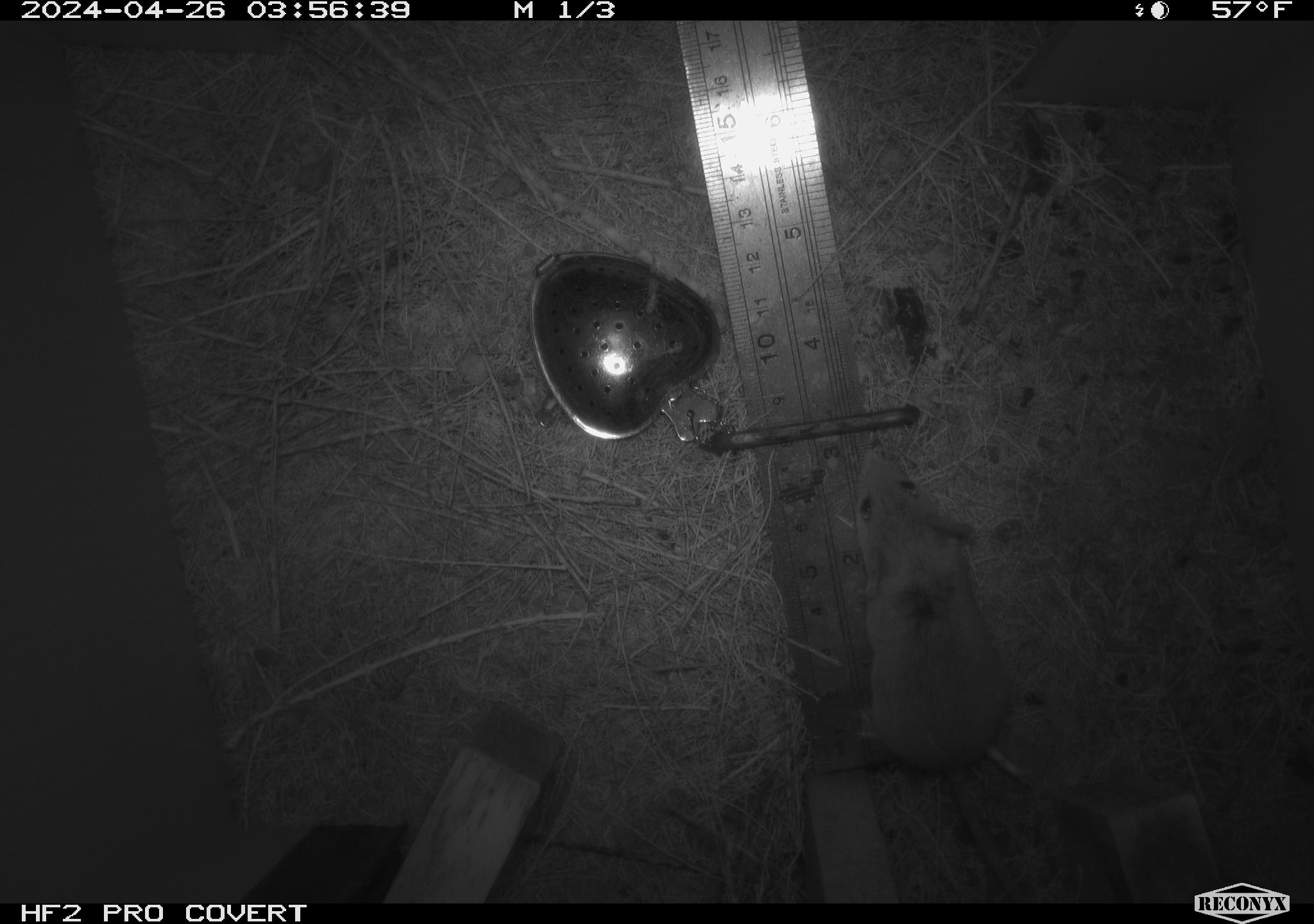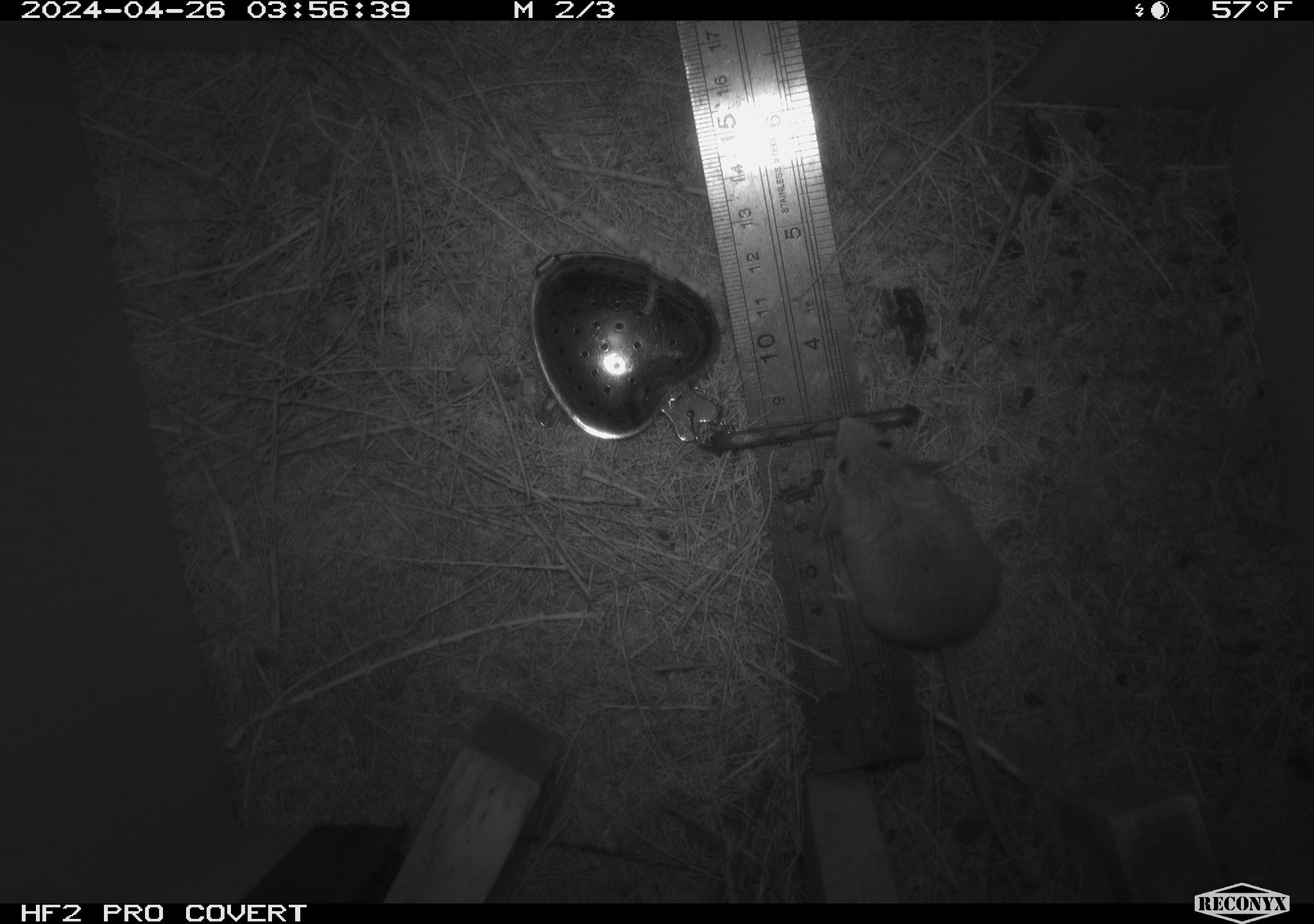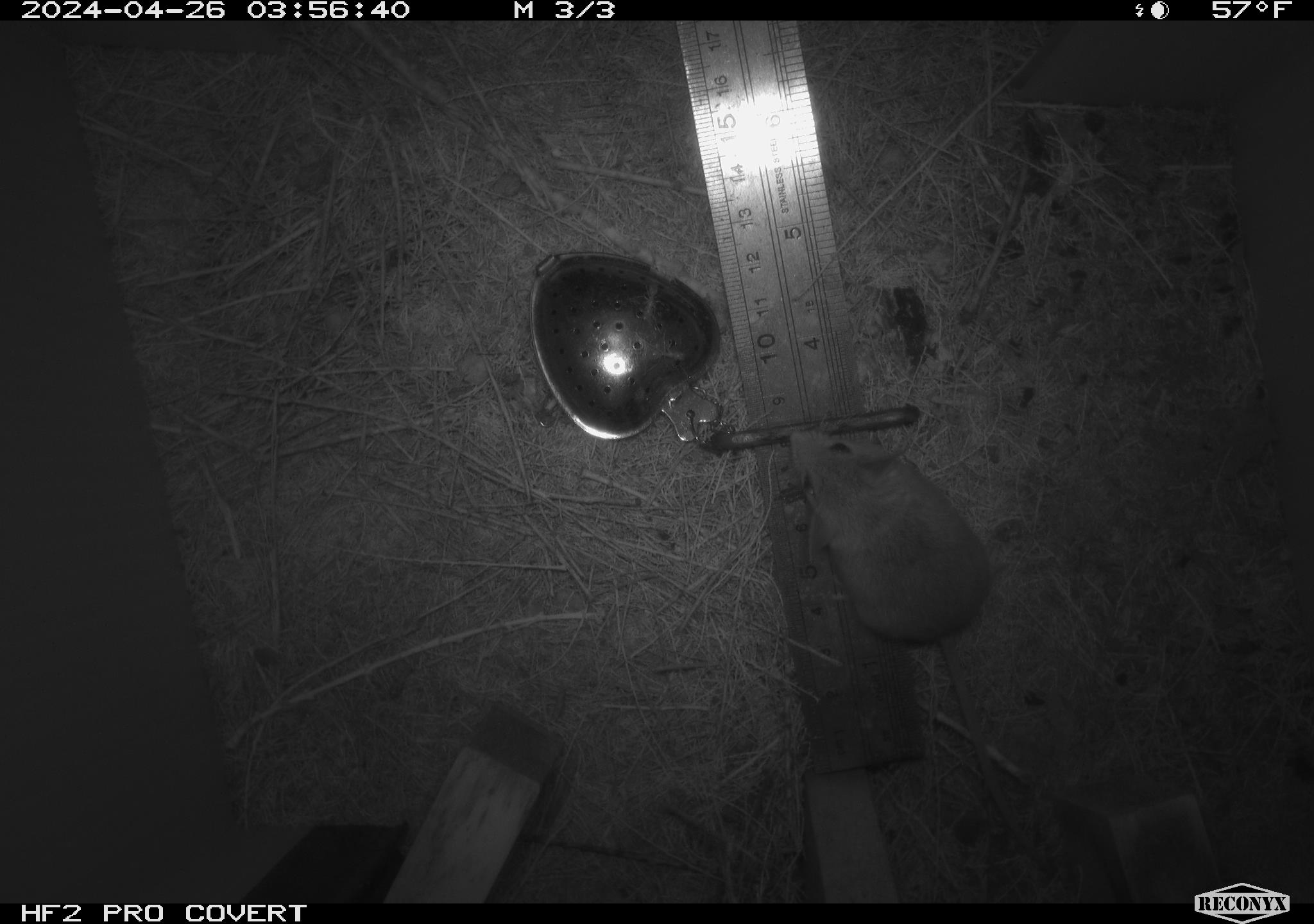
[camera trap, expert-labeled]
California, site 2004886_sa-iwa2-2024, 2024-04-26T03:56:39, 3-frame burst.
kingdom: Animalia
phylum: Chordata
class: Mammalia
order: Rodentia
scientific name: Rodentia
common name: mouse species